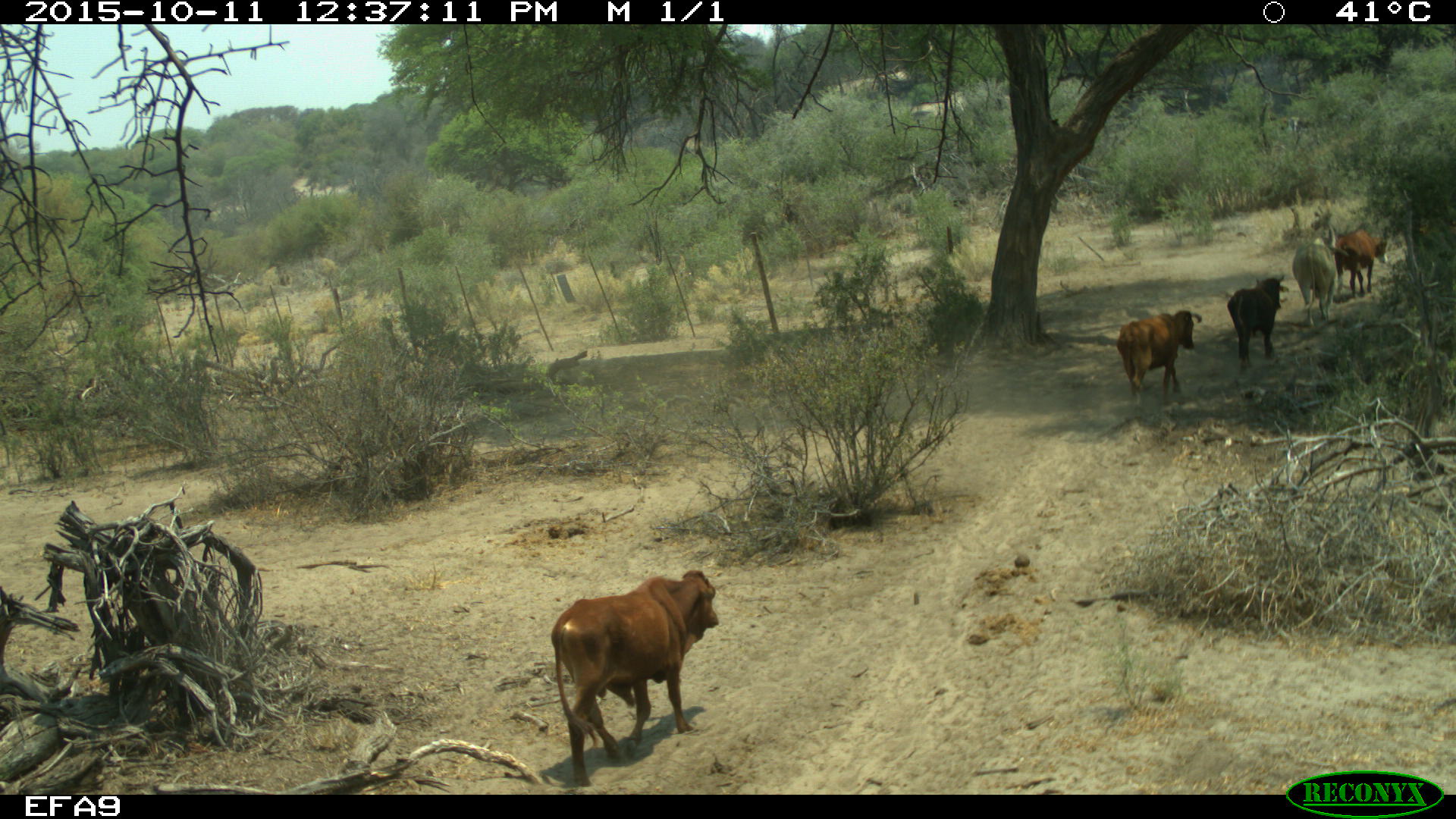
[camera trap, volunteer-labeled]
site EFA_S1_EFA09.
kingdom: Animalia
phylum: Chordata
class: Mammalia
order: Artiodactyla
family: Bovidae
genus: Bos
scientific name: Bos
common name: cattle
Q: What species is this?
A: Cattle (Bos).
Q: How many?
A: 5.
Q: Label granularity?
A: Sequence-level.